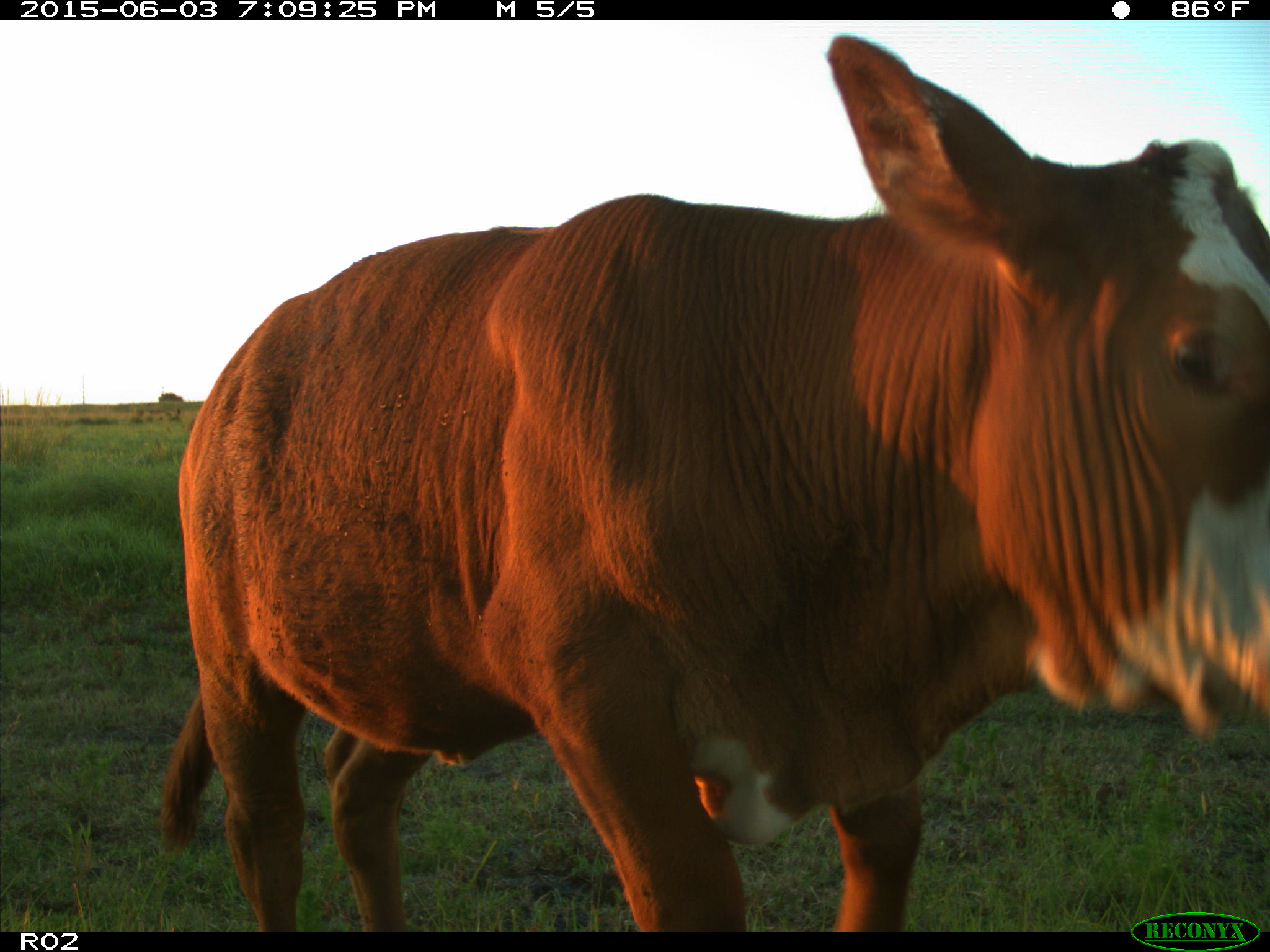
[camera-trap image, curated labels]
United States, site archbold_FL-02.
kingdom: Animalia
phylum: Chordata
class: Mammalia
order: Artiodactyla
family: Bovidae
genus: Bos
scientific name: Bos taurus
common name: domestic cow